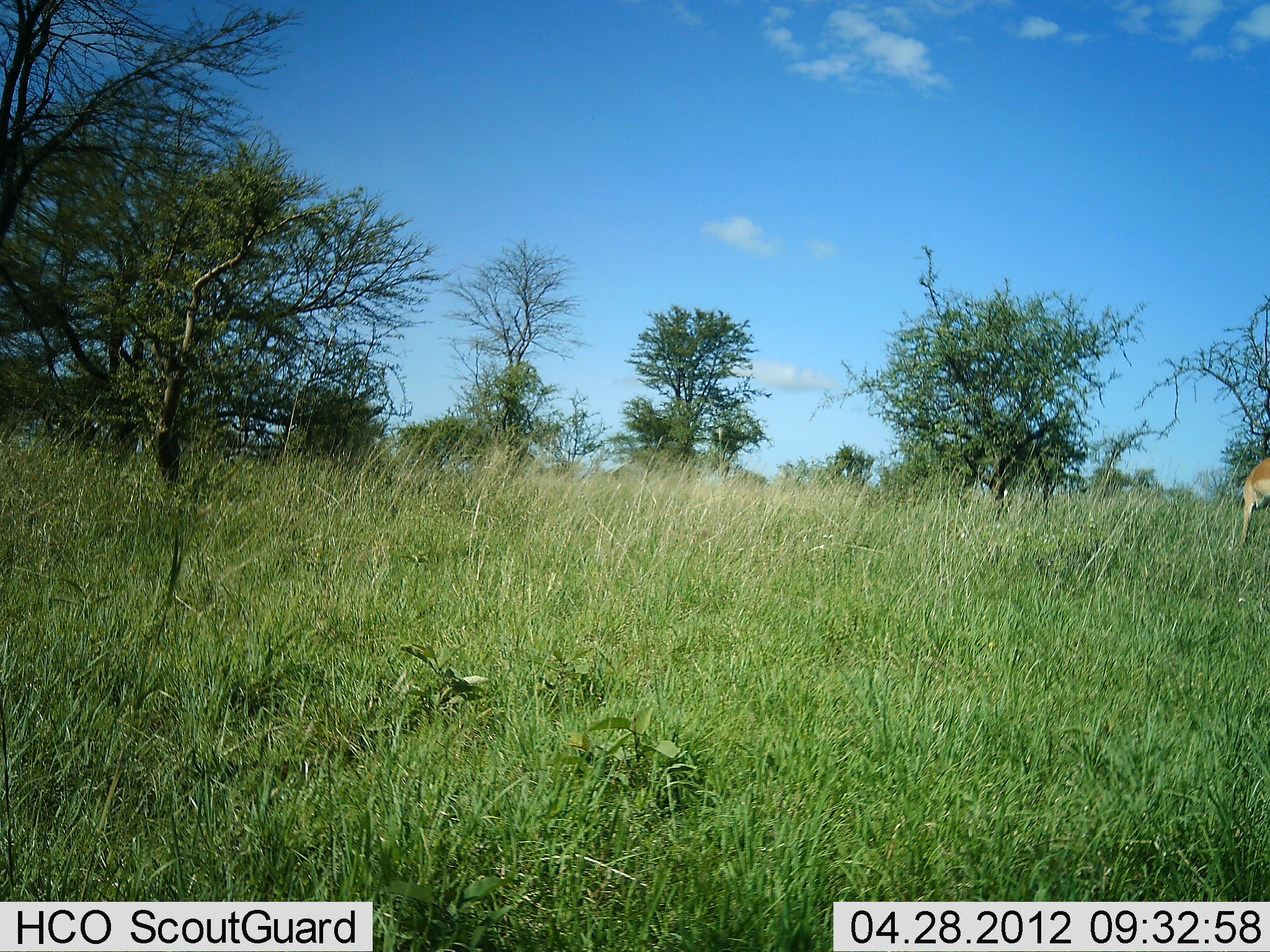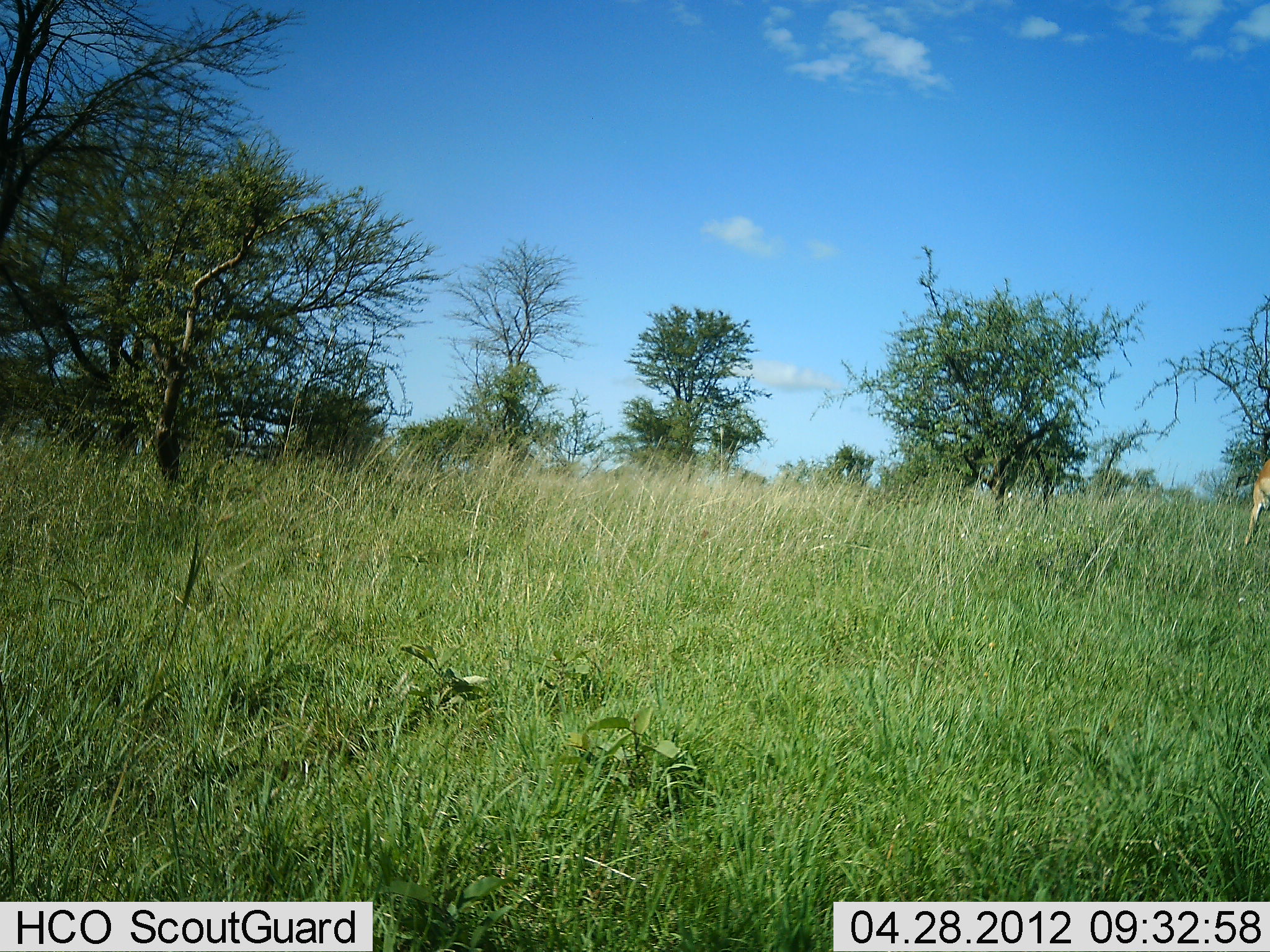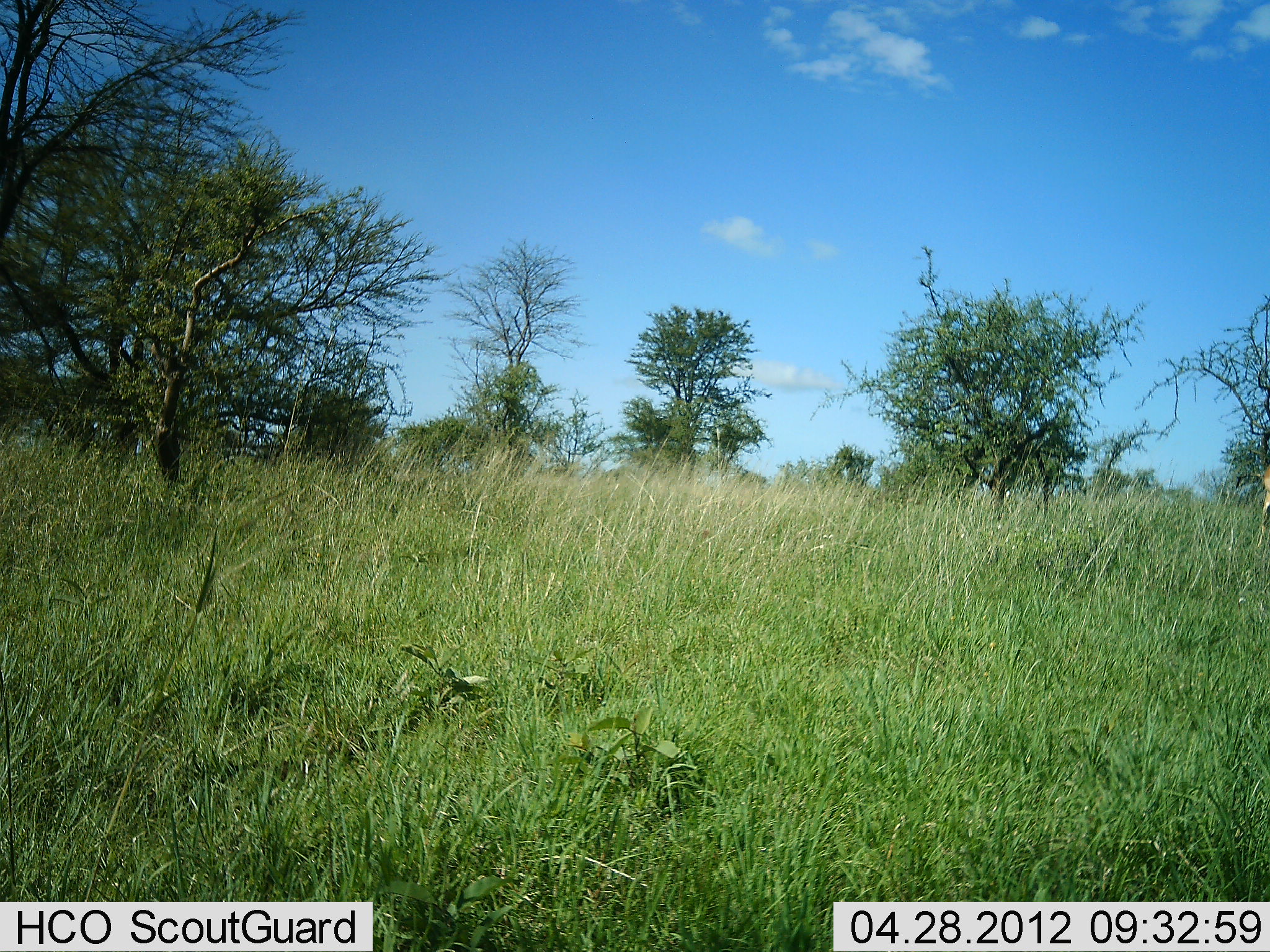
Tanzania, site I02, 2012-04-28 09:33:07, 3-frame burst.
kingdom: Animalia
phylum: Chordata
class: Mammalia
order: Artiodactyla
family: Bovidae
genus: Aepyceros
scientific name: Aepyceros melampus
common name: impala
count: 1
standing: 20%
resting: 0%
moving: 73%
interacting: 0%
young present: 0%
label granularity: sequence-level